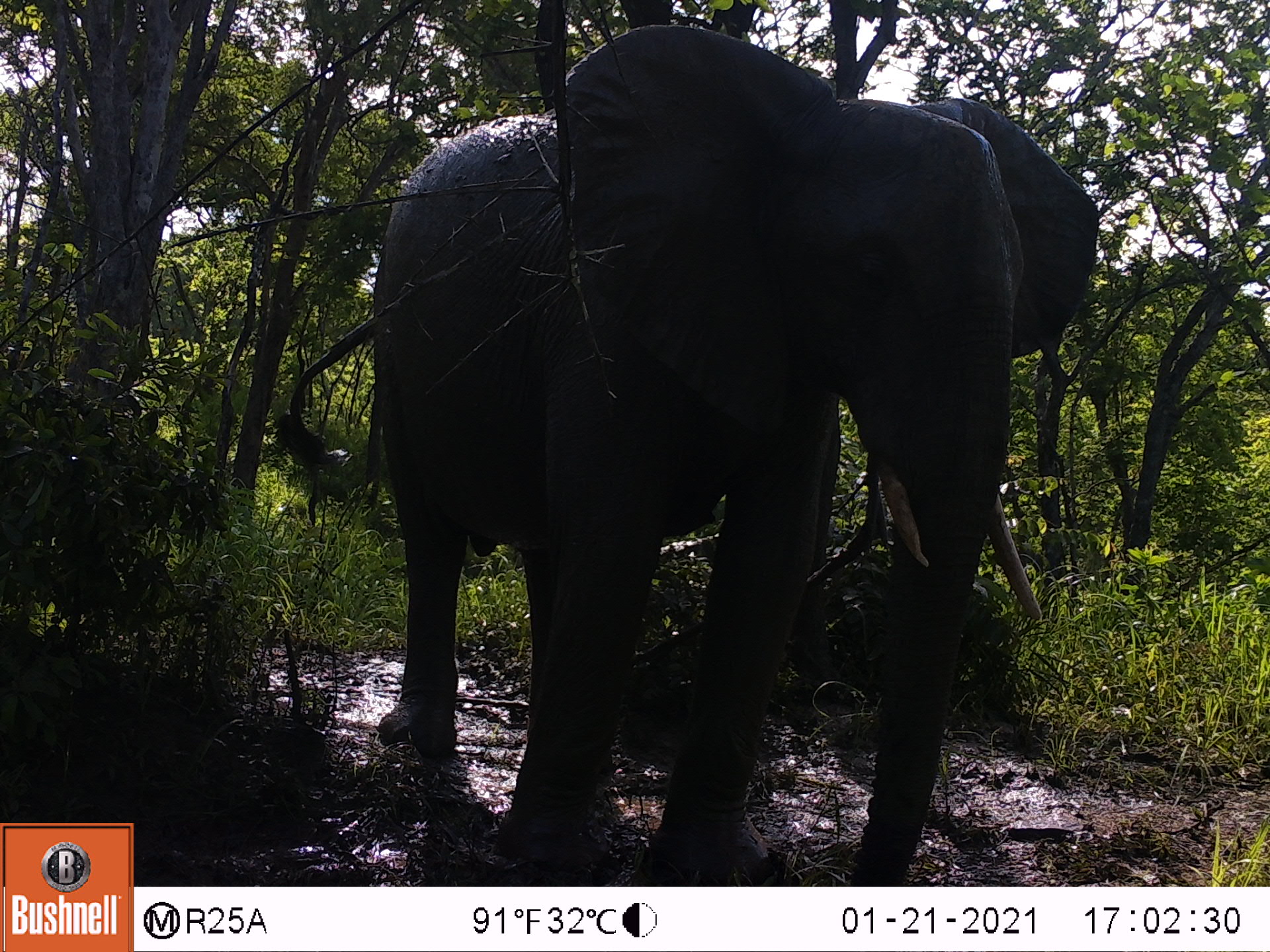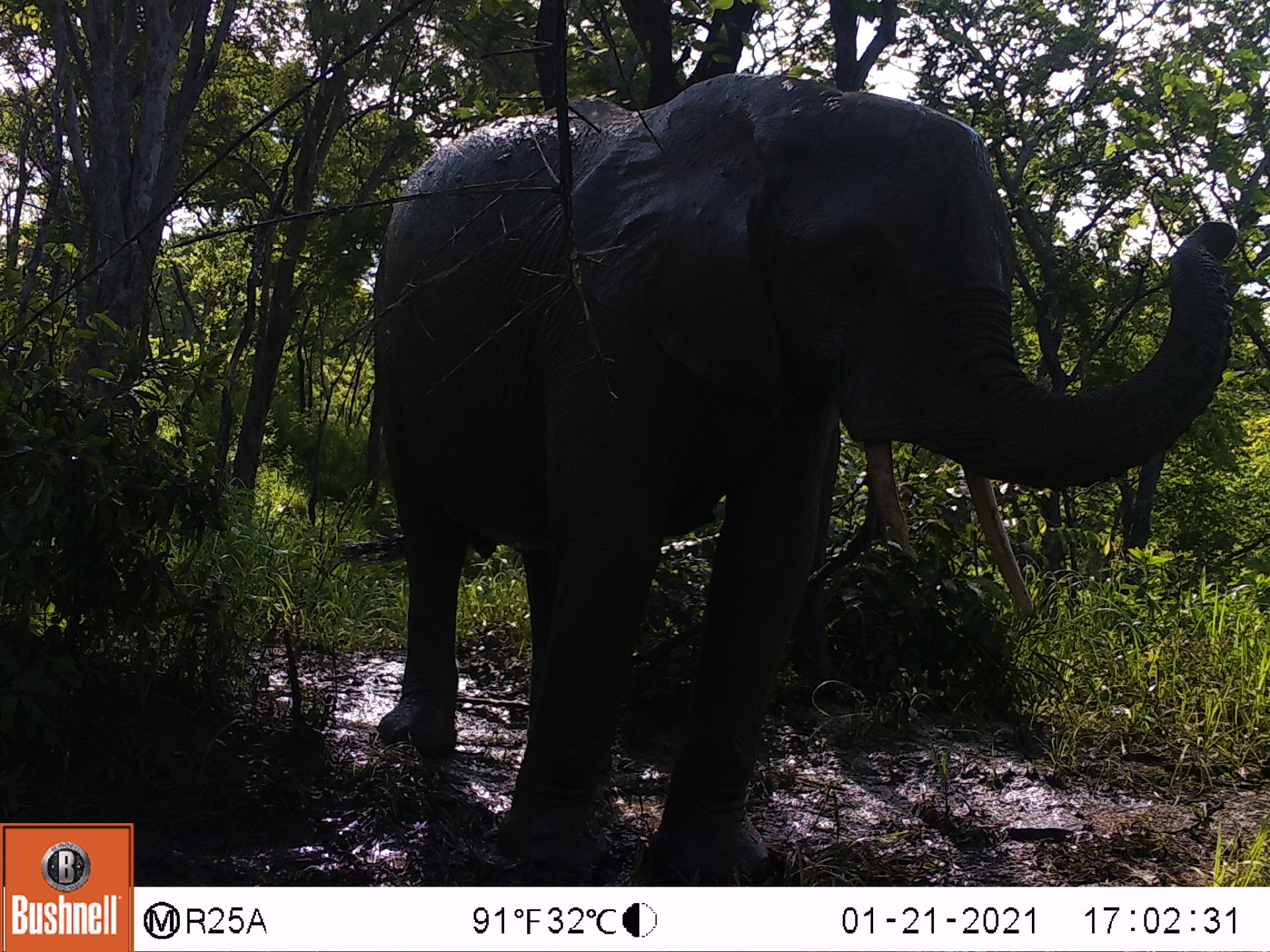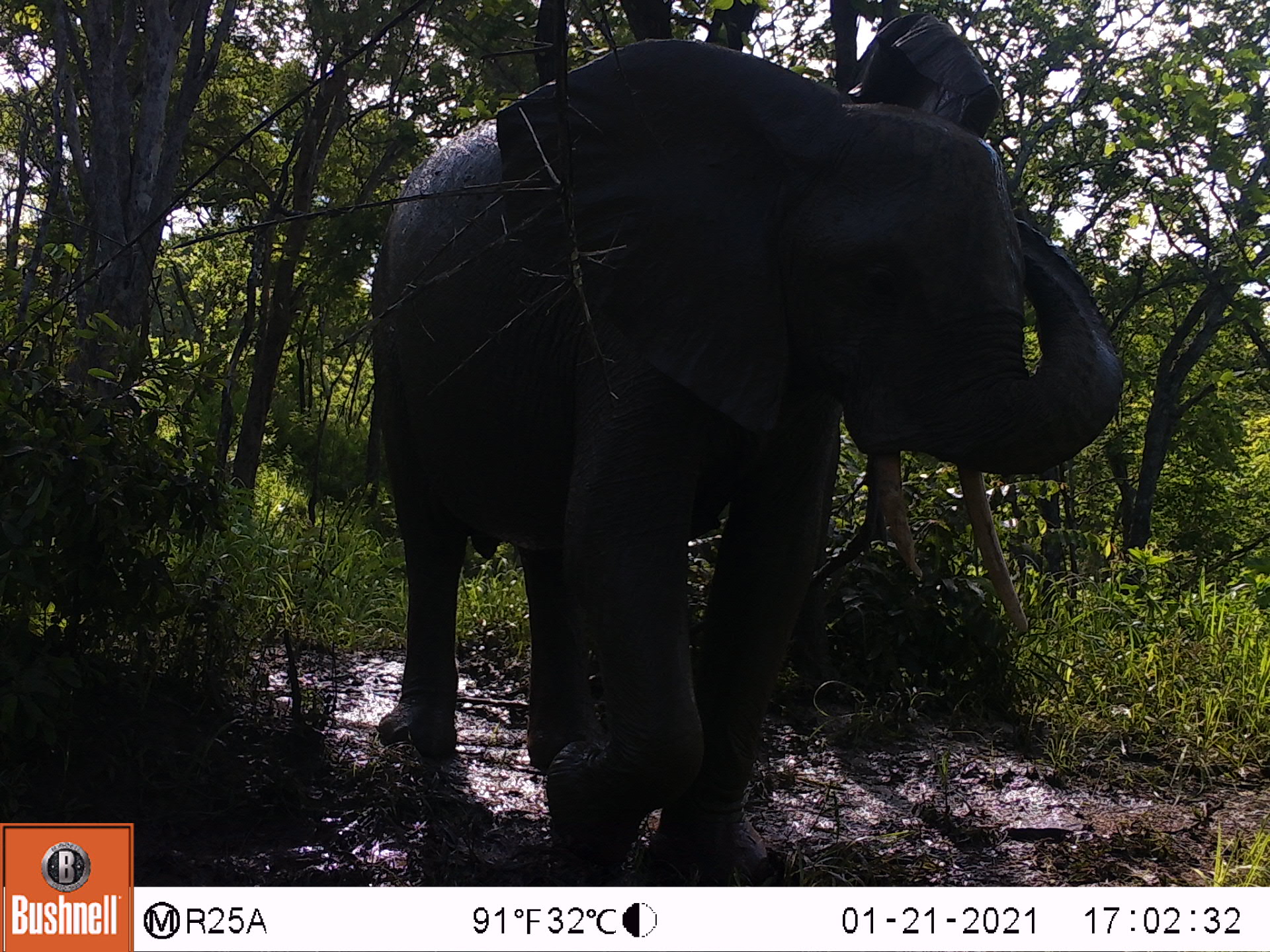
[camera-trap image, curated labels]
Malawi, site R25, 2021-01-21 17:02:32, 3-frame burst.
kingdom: Animalia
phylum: Chordata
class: Mammalia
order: Proboscidea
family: Elephantidae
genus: Loxodonta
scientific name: Loxodonta africana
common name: african savanna elephant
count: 1